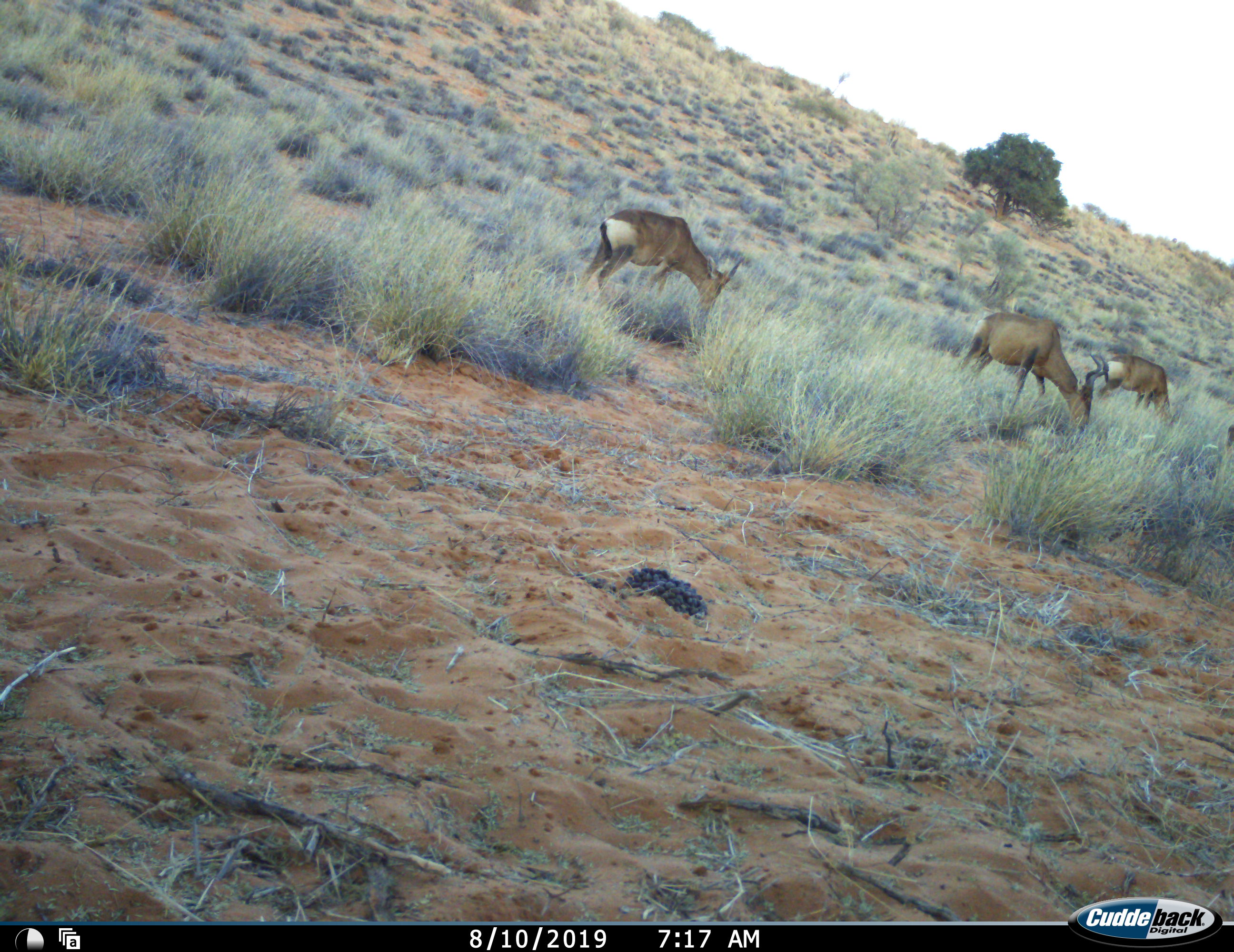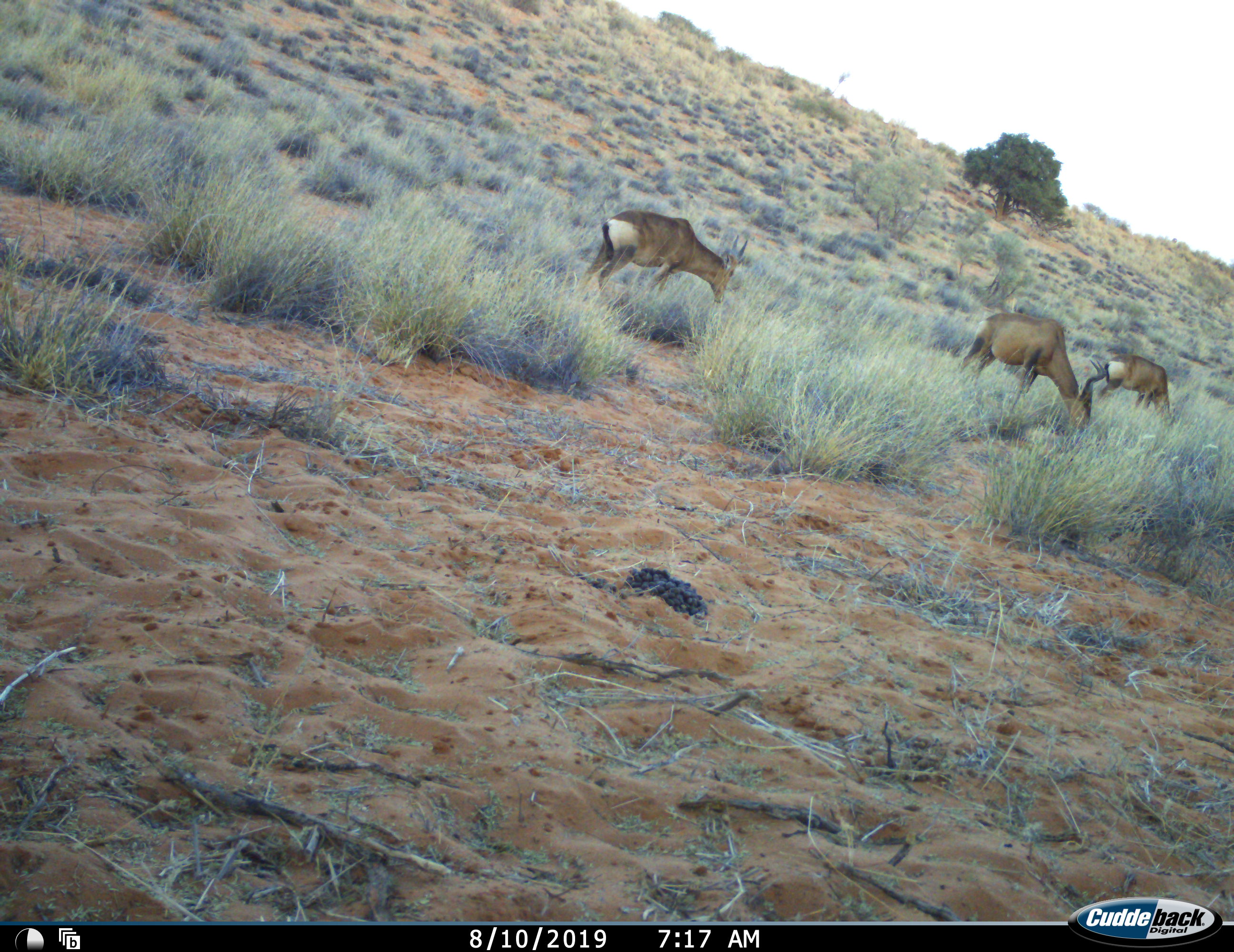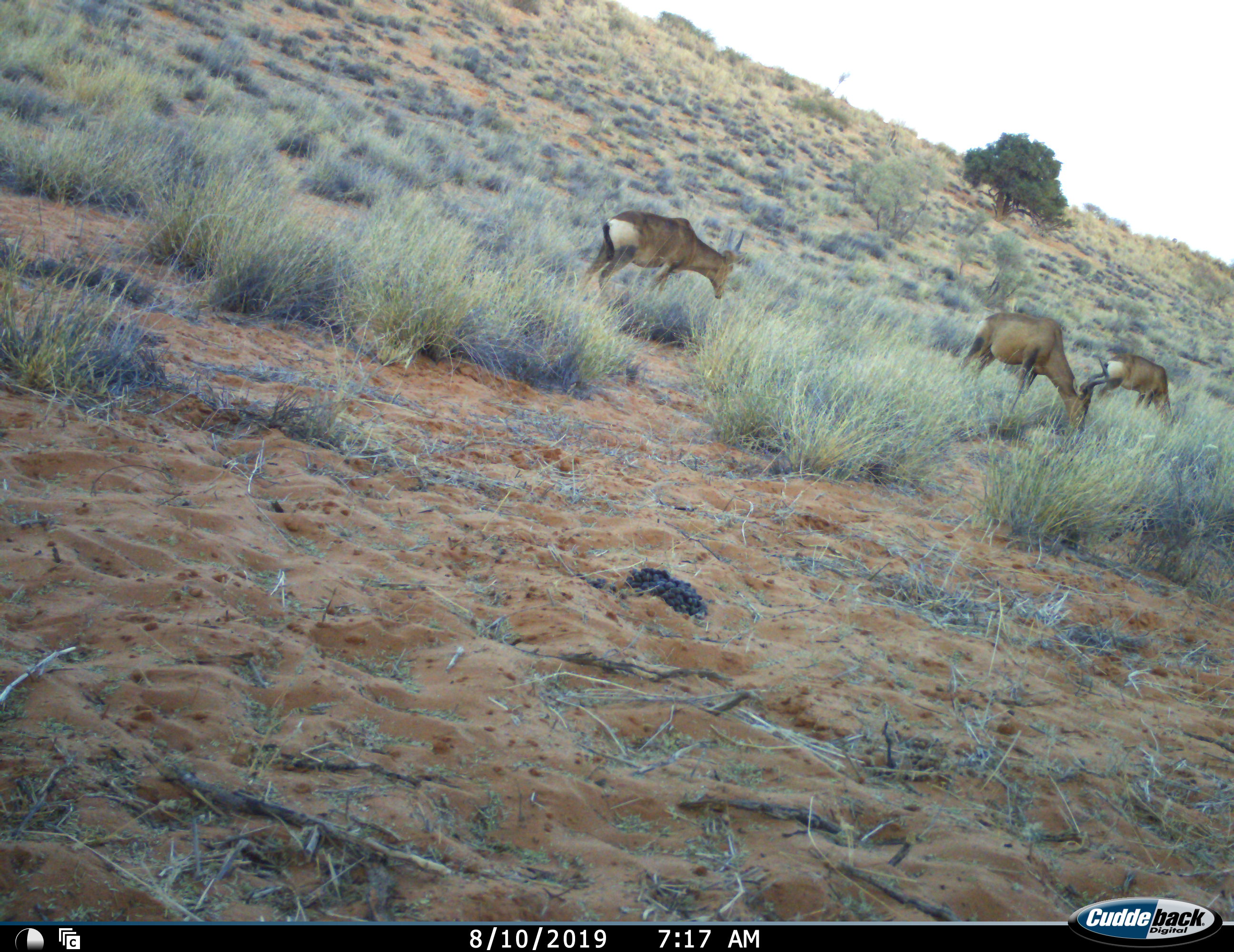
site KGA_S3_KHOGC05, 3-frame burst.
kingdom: Animalia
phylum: Chordata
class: Mammalia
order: Artiodactyla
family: Bovidae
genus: Alcelaphus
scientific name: Alcelaphus buselaphus caama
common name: red hartebeest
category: hartebeestred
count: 4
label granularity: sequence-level